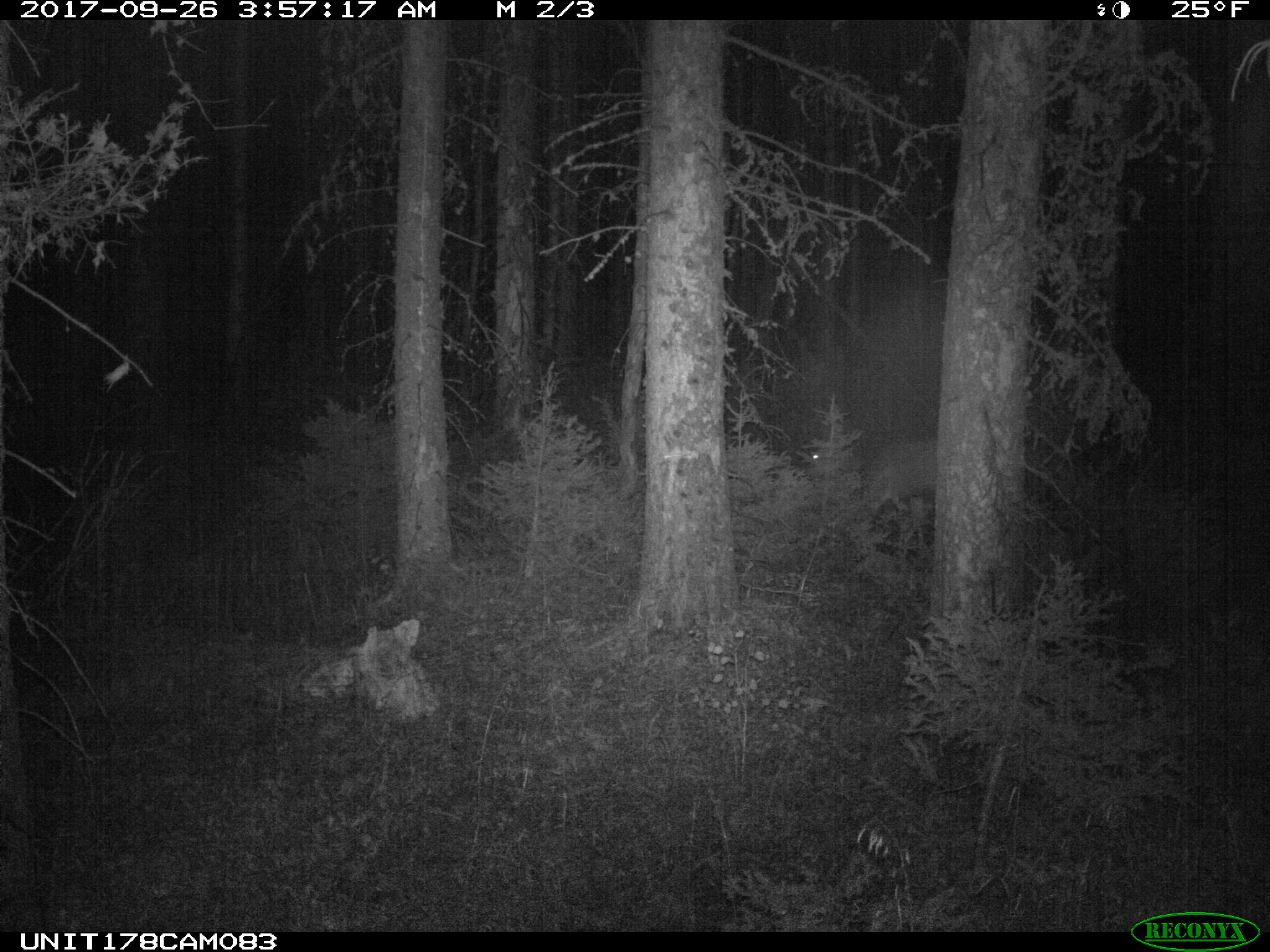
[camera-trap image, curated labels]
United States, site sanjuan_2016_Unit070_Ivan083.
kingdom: Animalia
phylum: Chordata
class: Mammalia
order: Artiodactyla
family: Cervidae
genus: Odocoileus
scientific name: Odocoileus hemionus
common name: mule deer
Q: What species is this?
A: Odocoileus hemionus (mule deer).